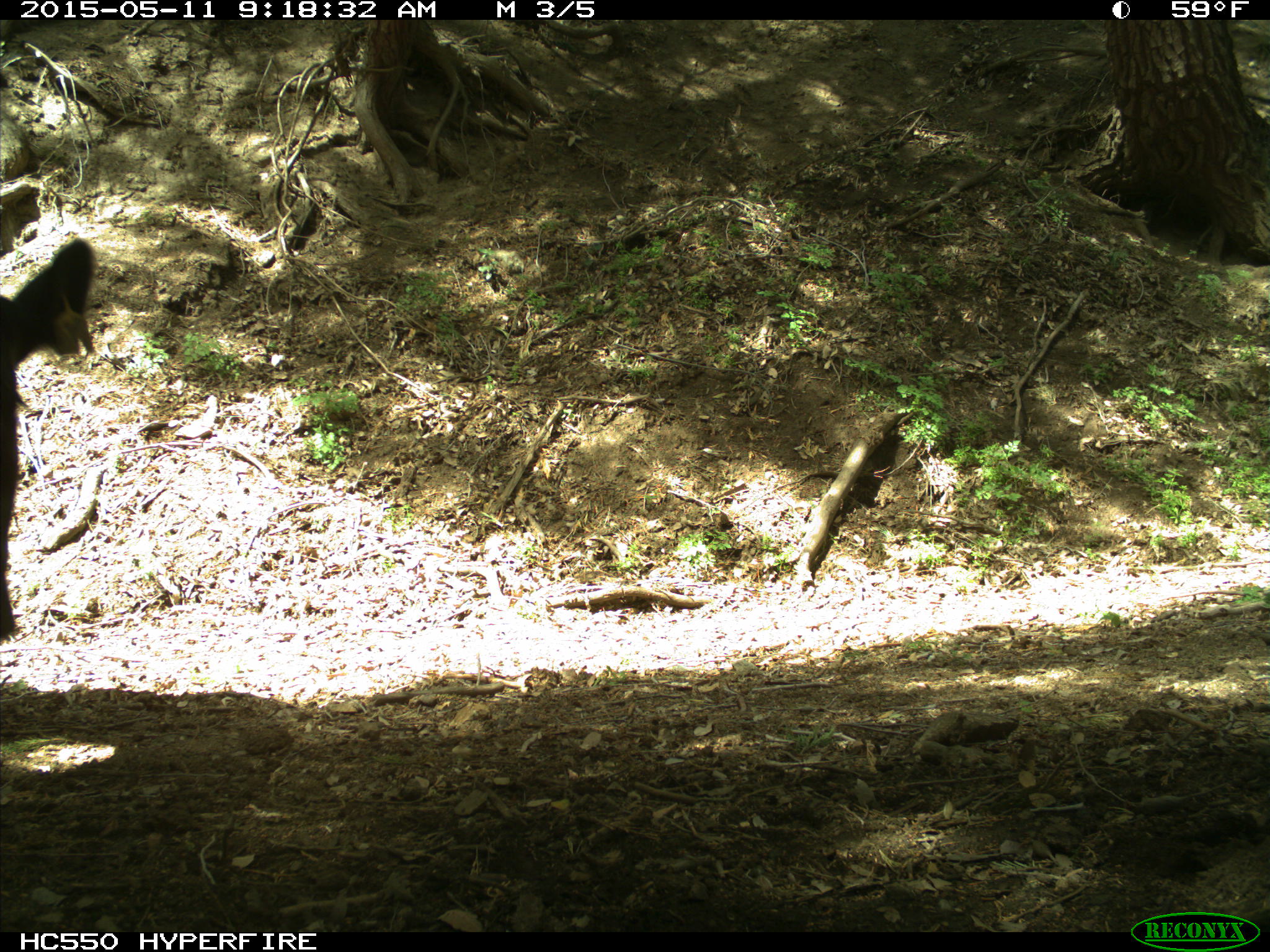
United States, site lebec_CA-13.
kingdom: Animalia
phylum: Chordata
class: Mammalia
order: Artiodactyla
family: Bovidae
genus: Bos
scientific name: Bos taurus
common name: domestic cow